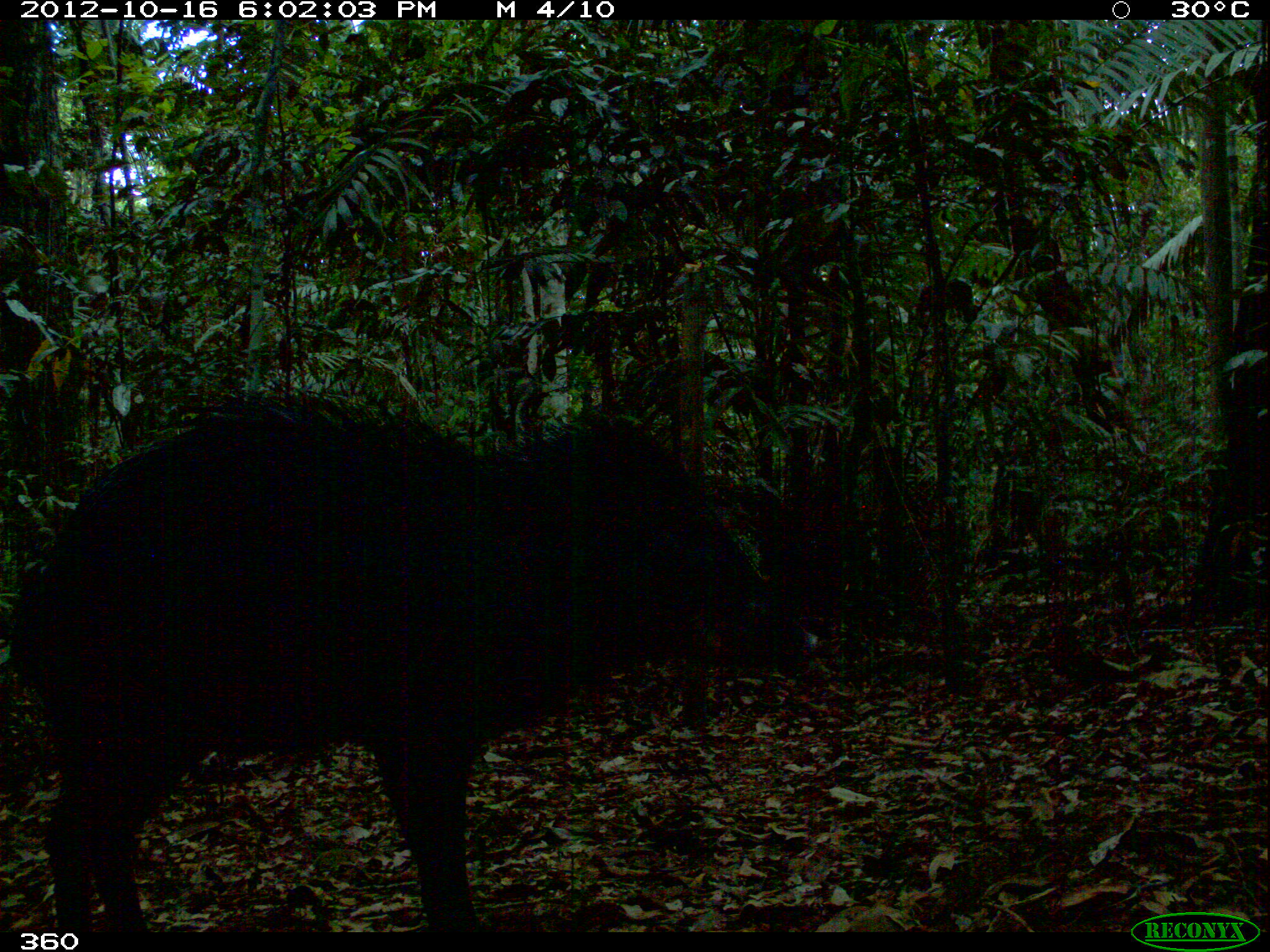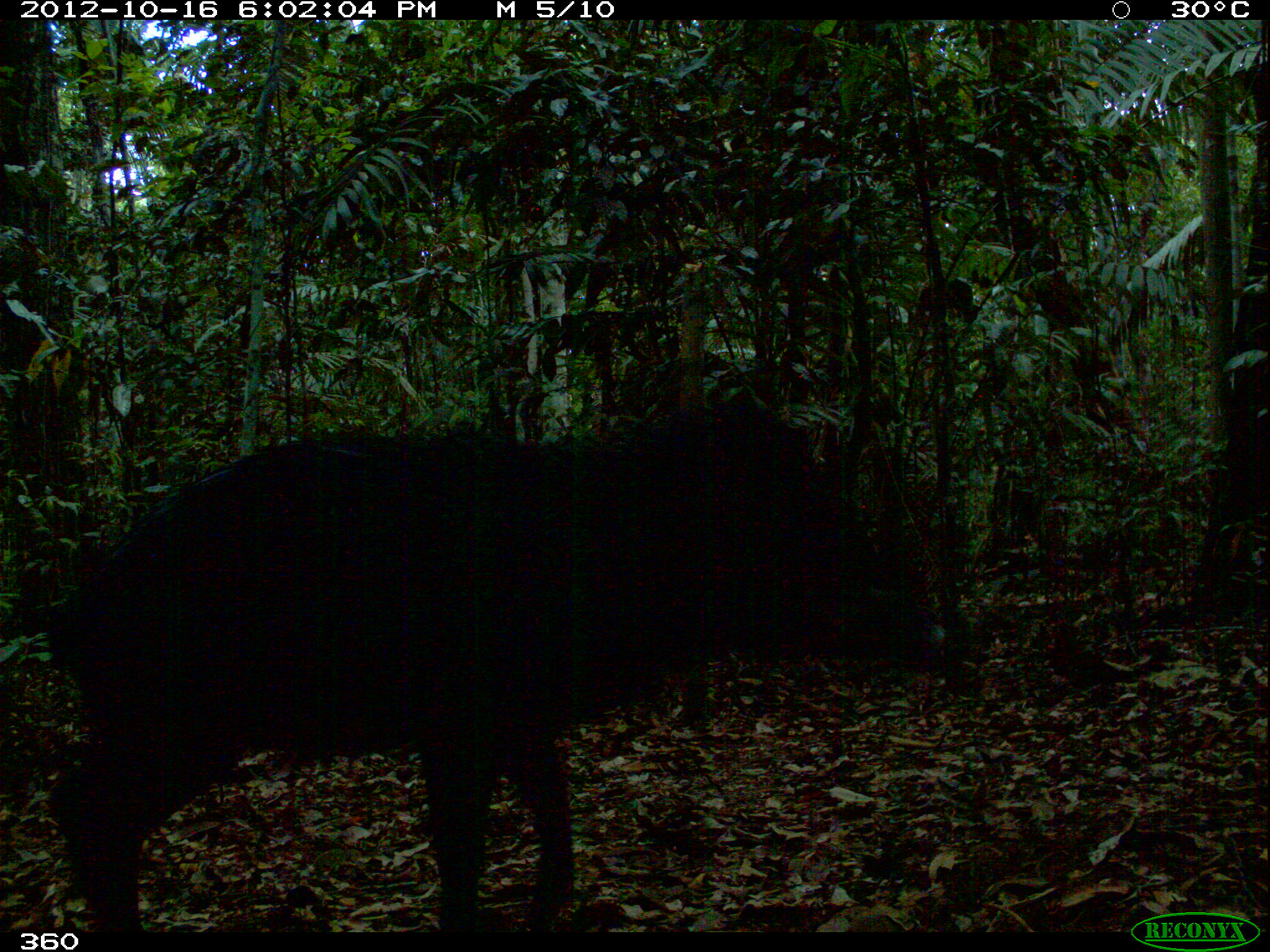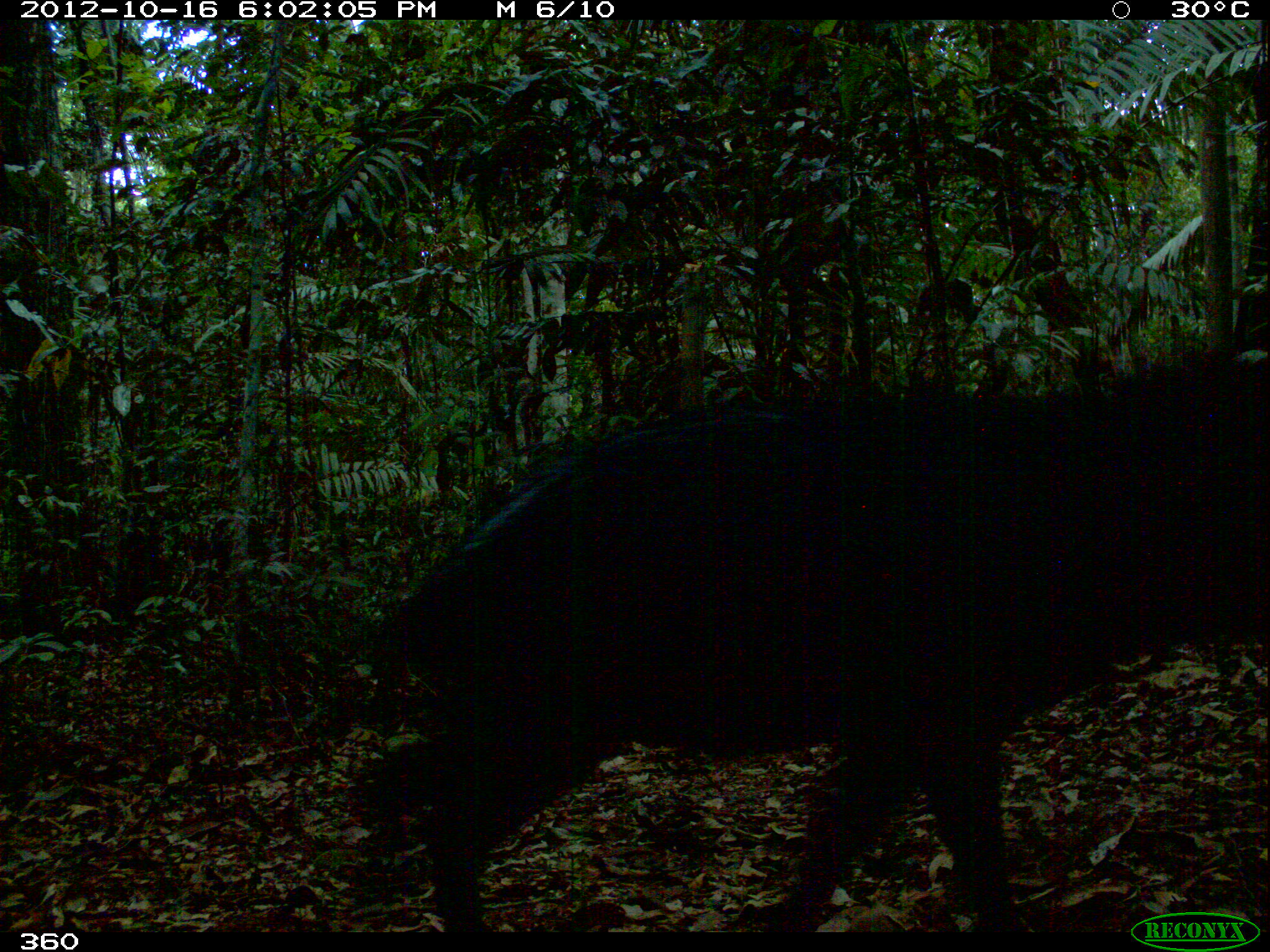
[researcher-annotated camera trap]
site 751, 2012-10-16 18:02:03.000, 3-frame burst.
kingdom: Animalia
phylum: Chordata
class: Mammalia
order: Artiodactyla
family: Tayassuidae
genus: Tayassu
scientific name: Tayassu pecari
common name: white-lipped peccary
Tayassu pecari (white-lipped peccary).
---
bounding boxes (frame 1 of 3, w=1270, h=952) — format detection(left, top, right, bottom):
tayassu pecari: detection(2, 393, 820, 932)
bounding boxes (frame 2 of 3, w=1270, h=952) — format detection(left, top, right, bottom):
tayassu pecari: detection(27, 388, 948, 929)